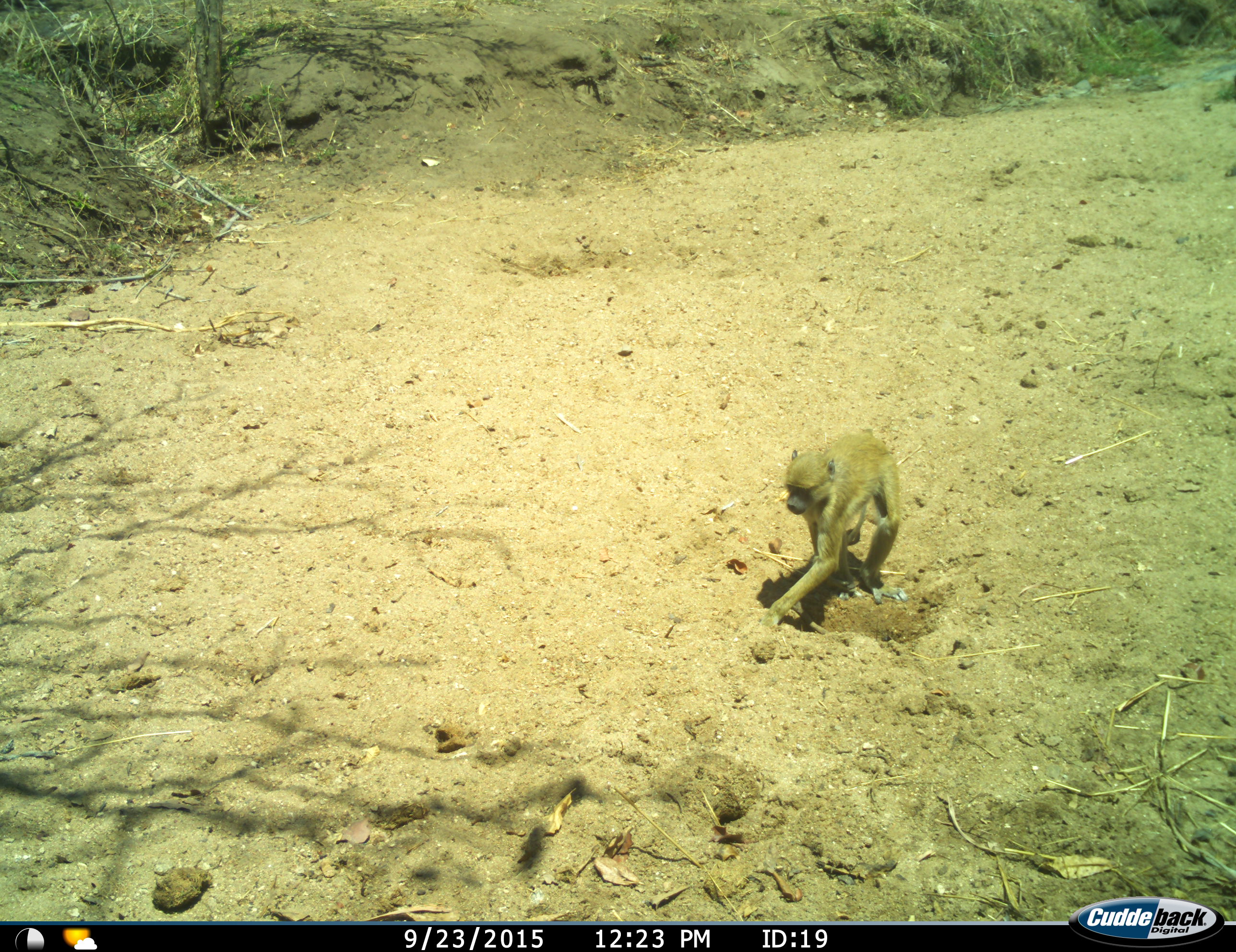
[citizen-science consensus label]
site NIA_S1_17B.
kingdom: Animalia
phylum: Chordata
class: Mammalia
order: Primates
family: Cercopithecidae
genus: Papio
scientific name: Papio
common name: baboon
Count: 1.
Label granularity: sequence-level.